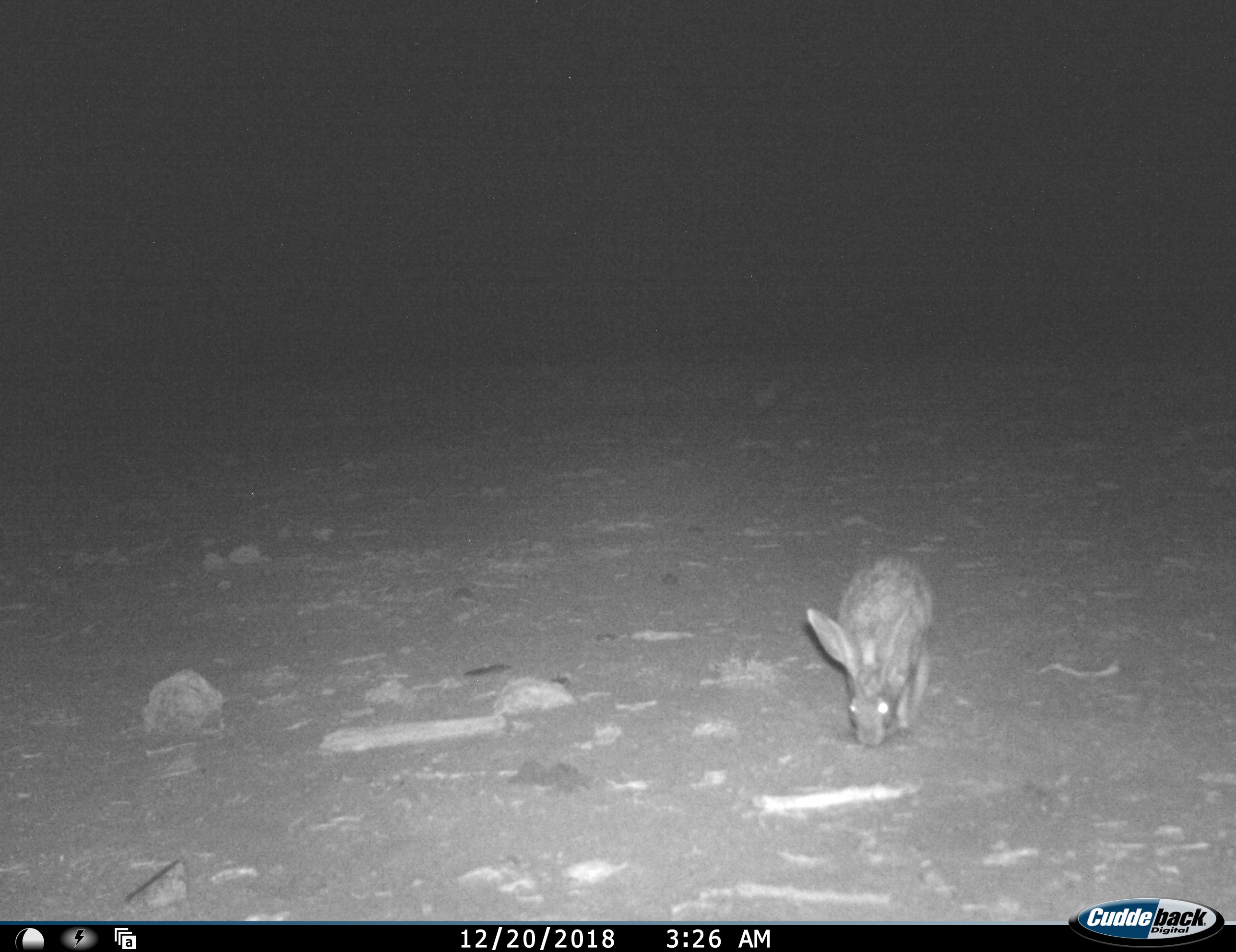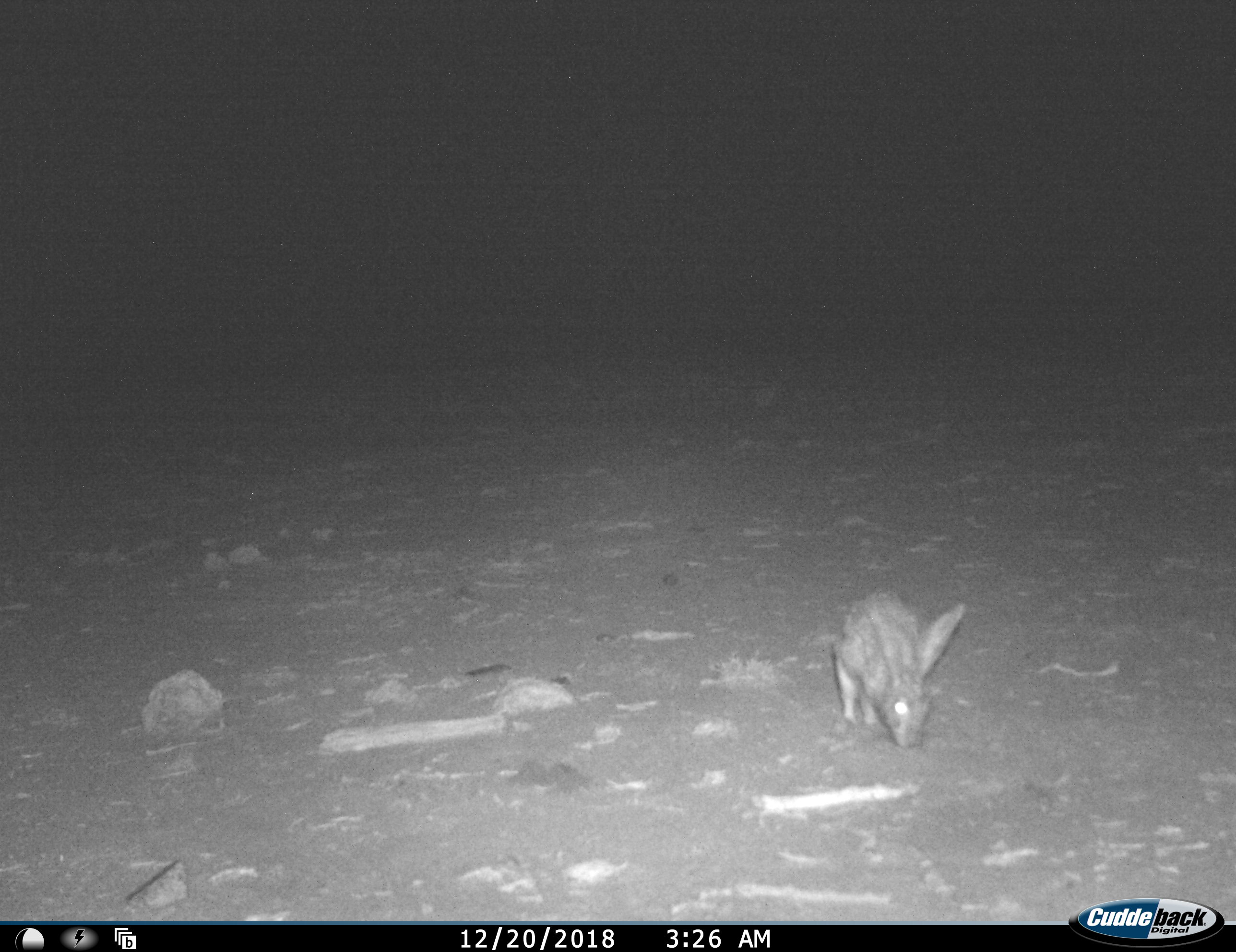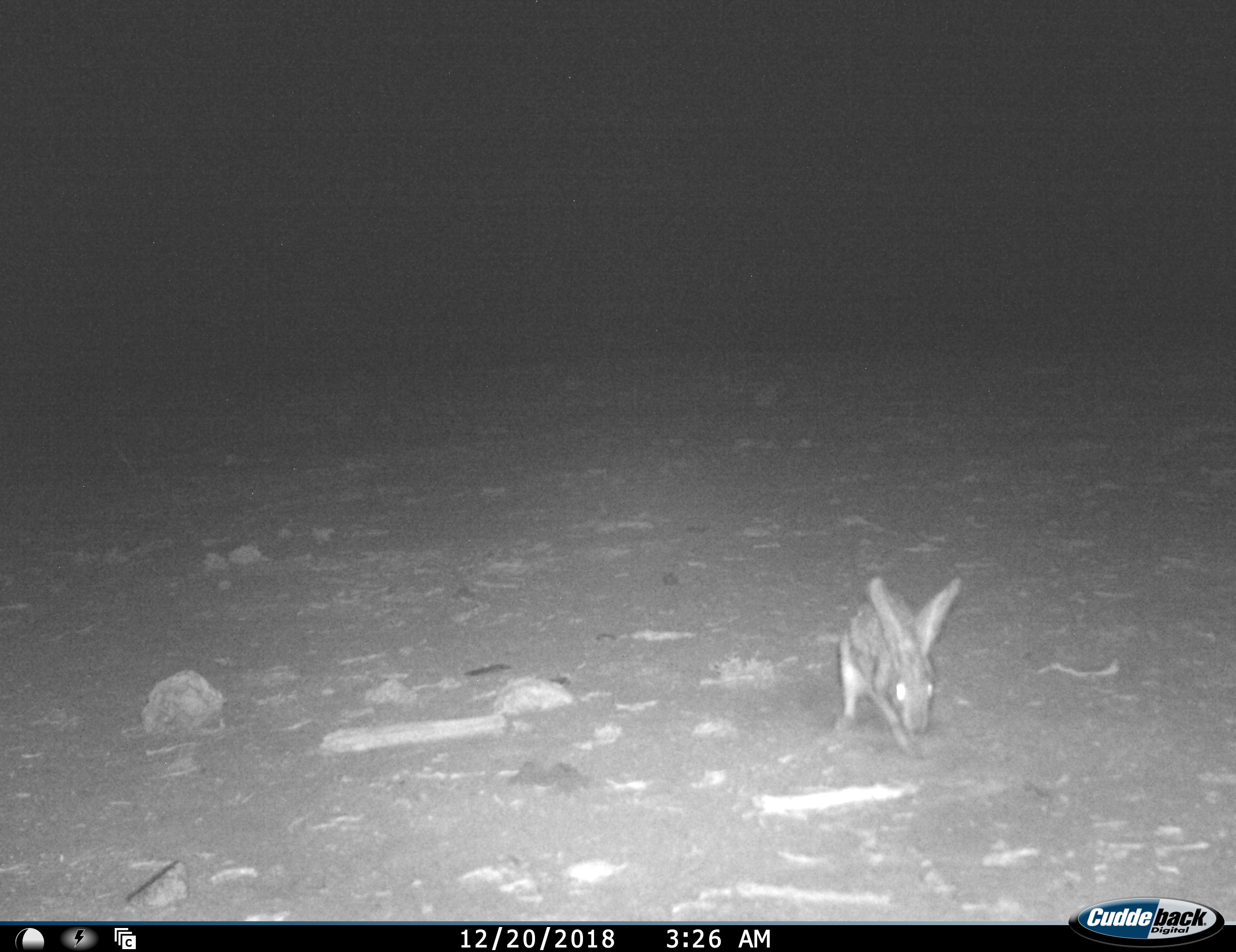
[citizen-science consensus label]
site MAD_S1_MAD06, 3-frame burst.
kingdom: Animalia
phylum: Chordata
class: Mammalia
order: Lagomorpha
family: Leporidae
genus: Lepus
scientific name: Lepus capensis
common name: cape hare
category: harecape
Harecape (cape hare) (Lepus capensis), count 1. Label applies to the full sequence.